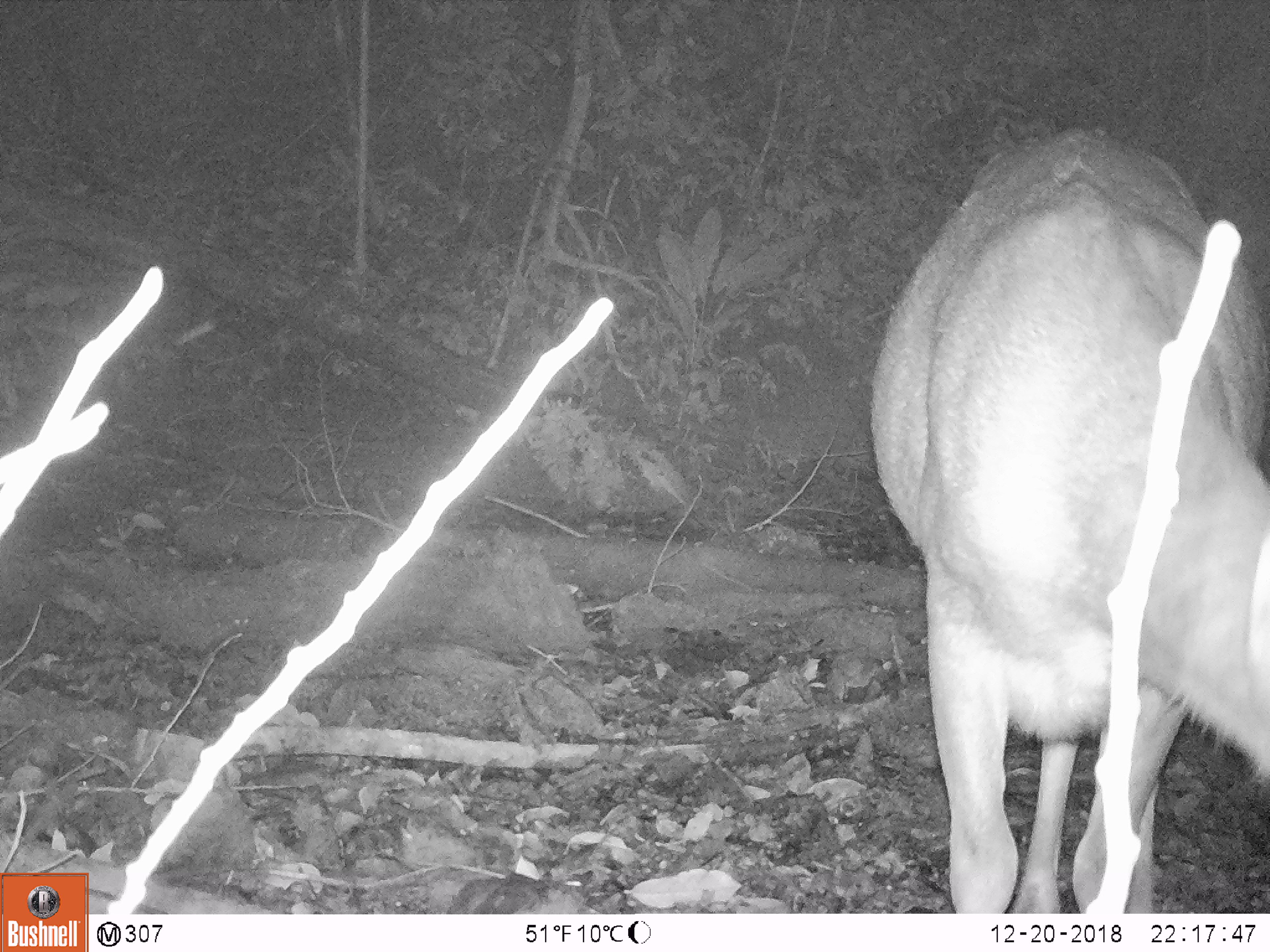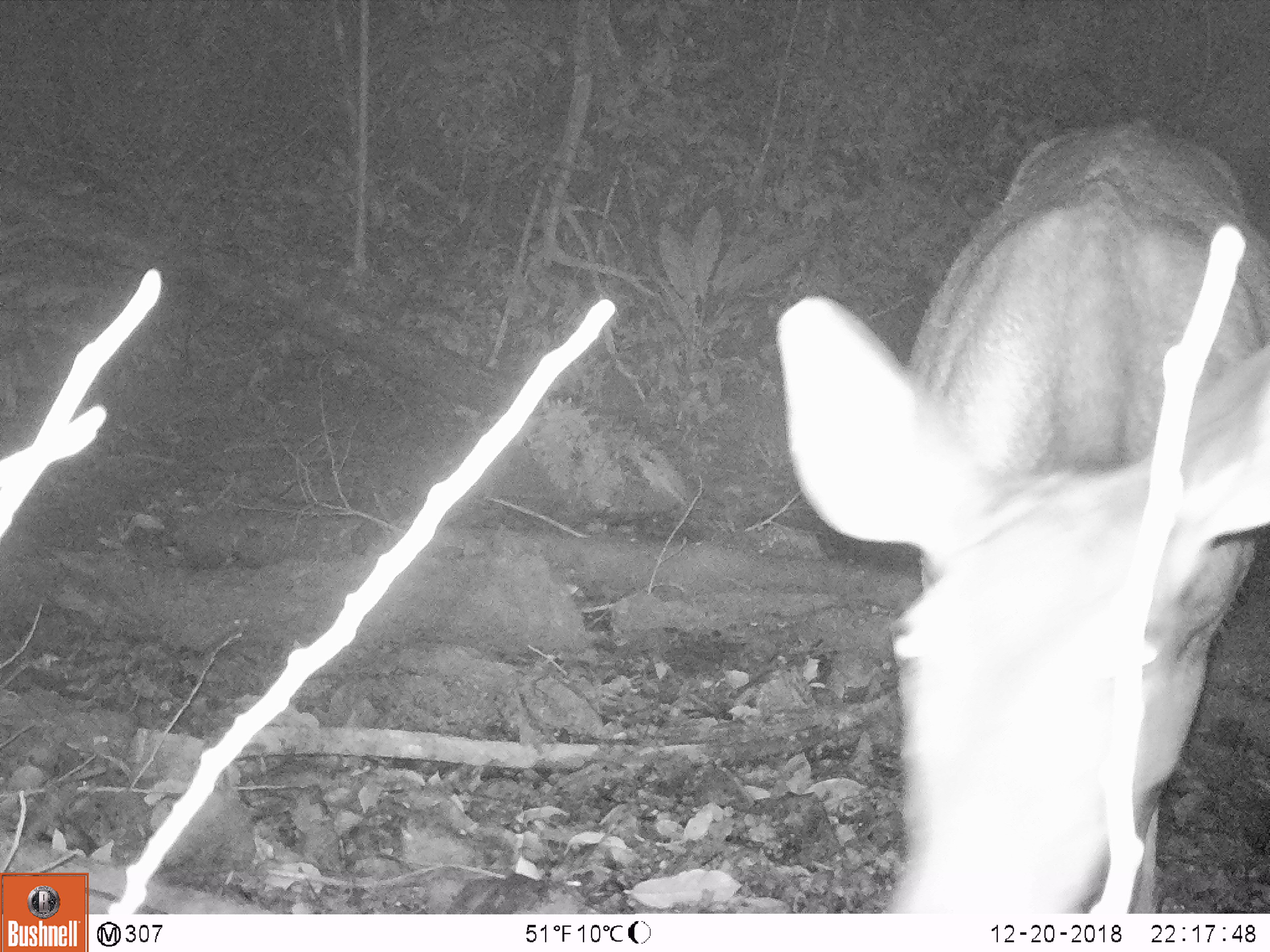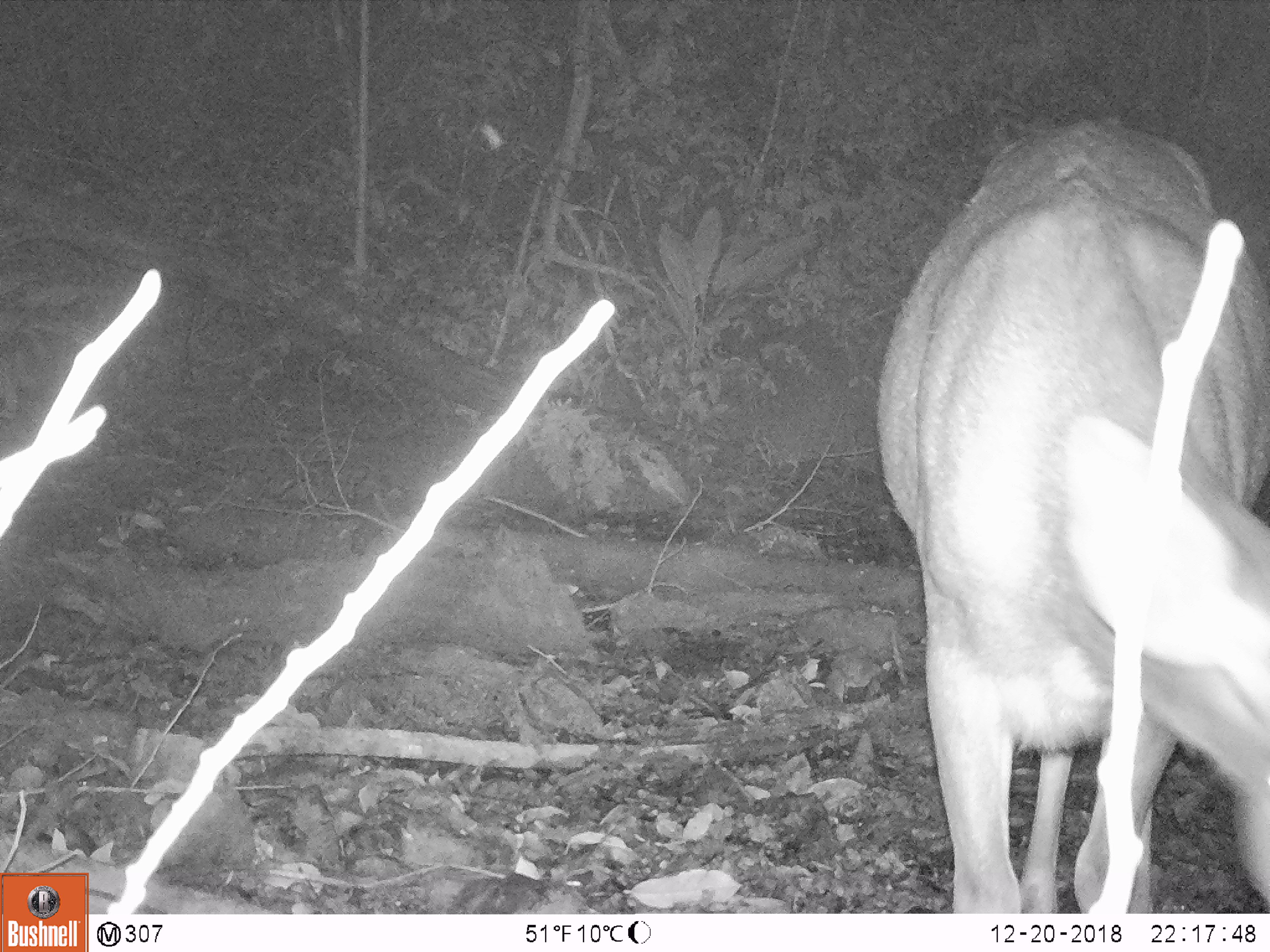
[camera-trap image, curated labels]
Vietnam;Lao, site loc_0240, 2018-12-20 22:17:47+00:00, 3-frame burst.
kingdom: Animalia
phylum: Chordata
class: Mammalia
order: Artiodactyla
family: Cervidae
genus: Rusa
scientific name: Rusa unicolor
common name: sambar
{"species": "sambar (Rusa unicolor)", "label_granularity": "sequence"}